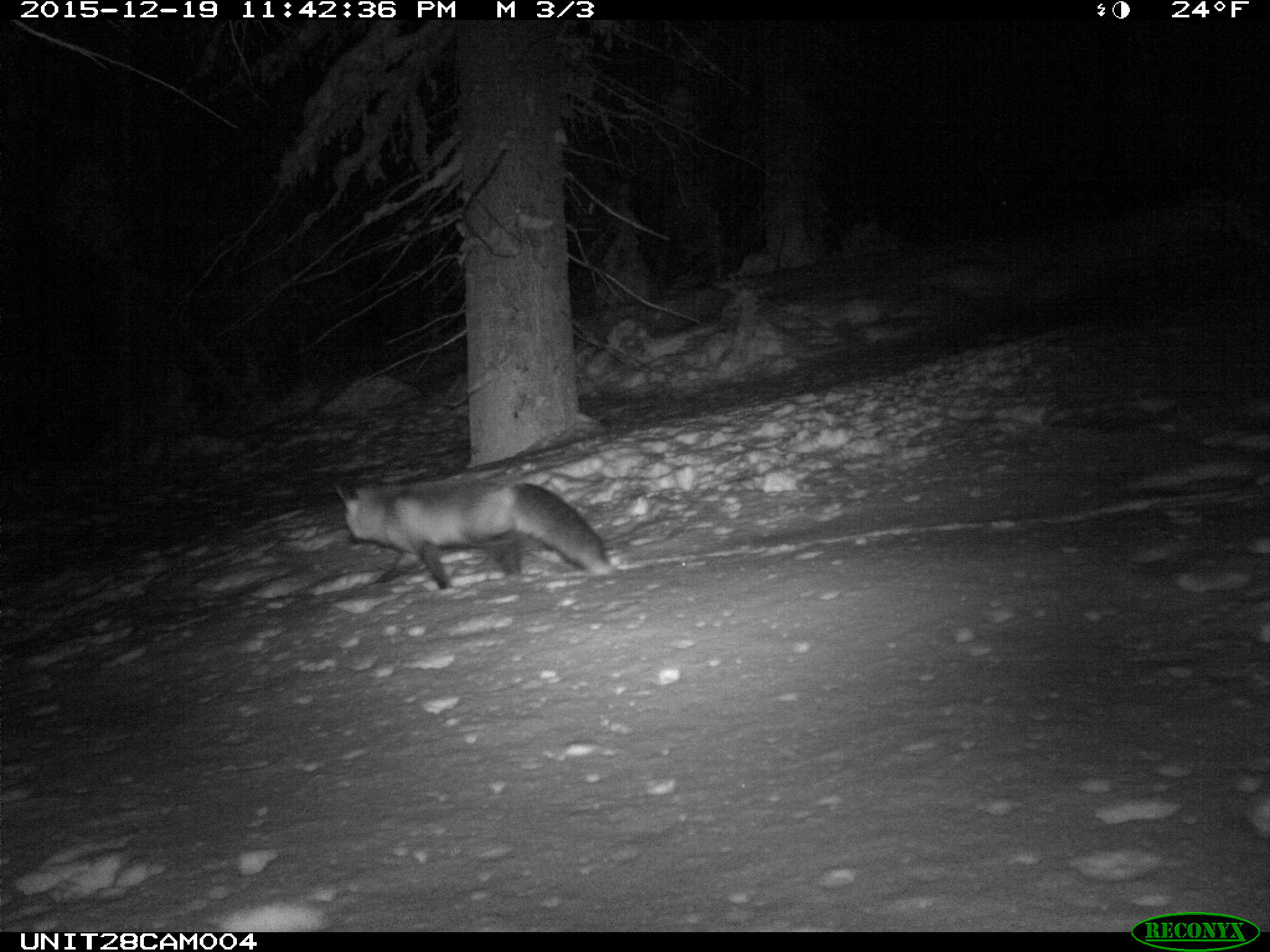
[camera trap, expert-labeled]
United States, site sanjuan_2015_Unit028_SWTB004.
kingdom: Animalia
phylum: Chordata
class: Mammalia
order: Carnivora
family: Canidae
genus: Vulpes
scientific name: Vulpes vulpes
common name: red fox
Vulpes vulpes (red fox).